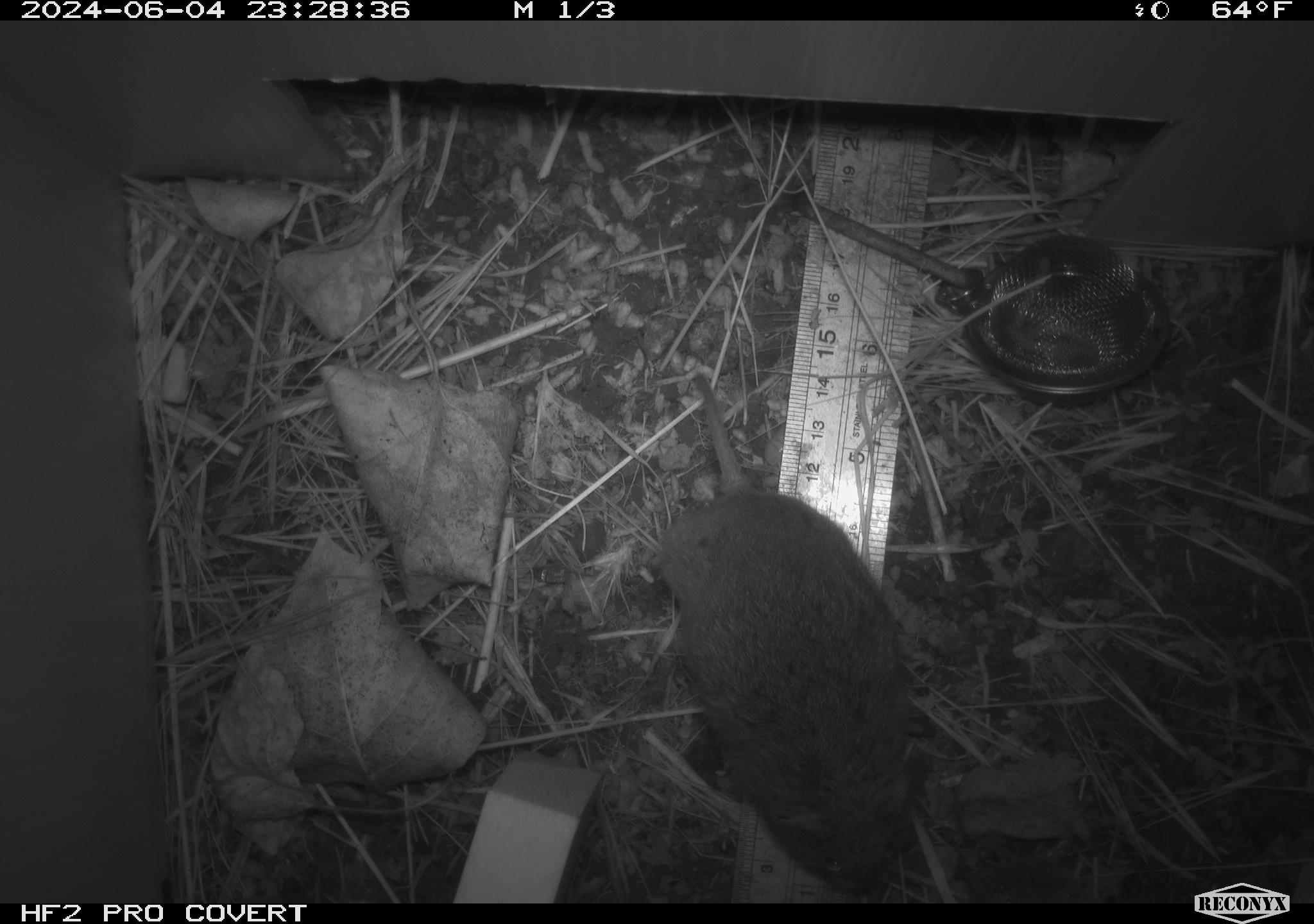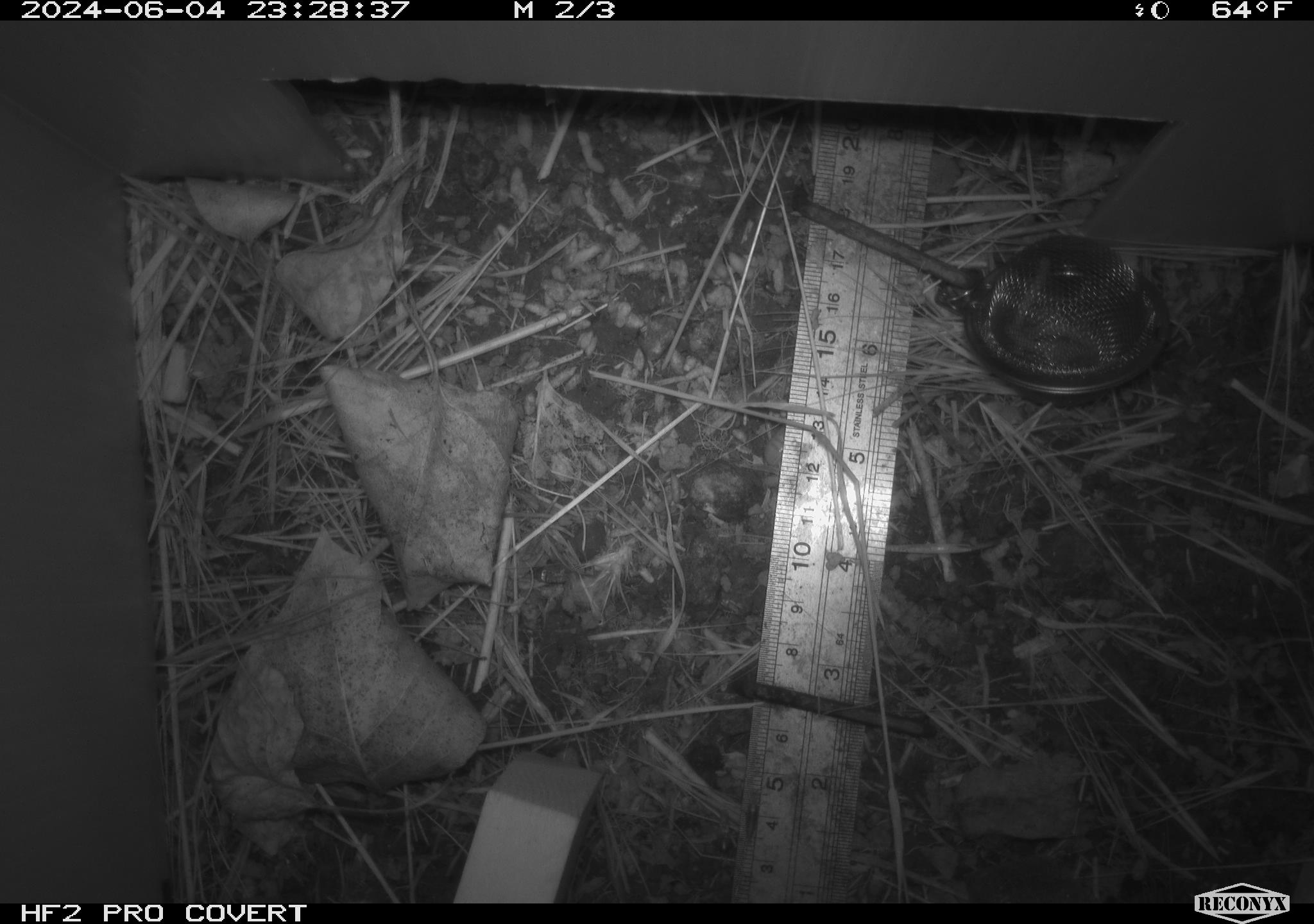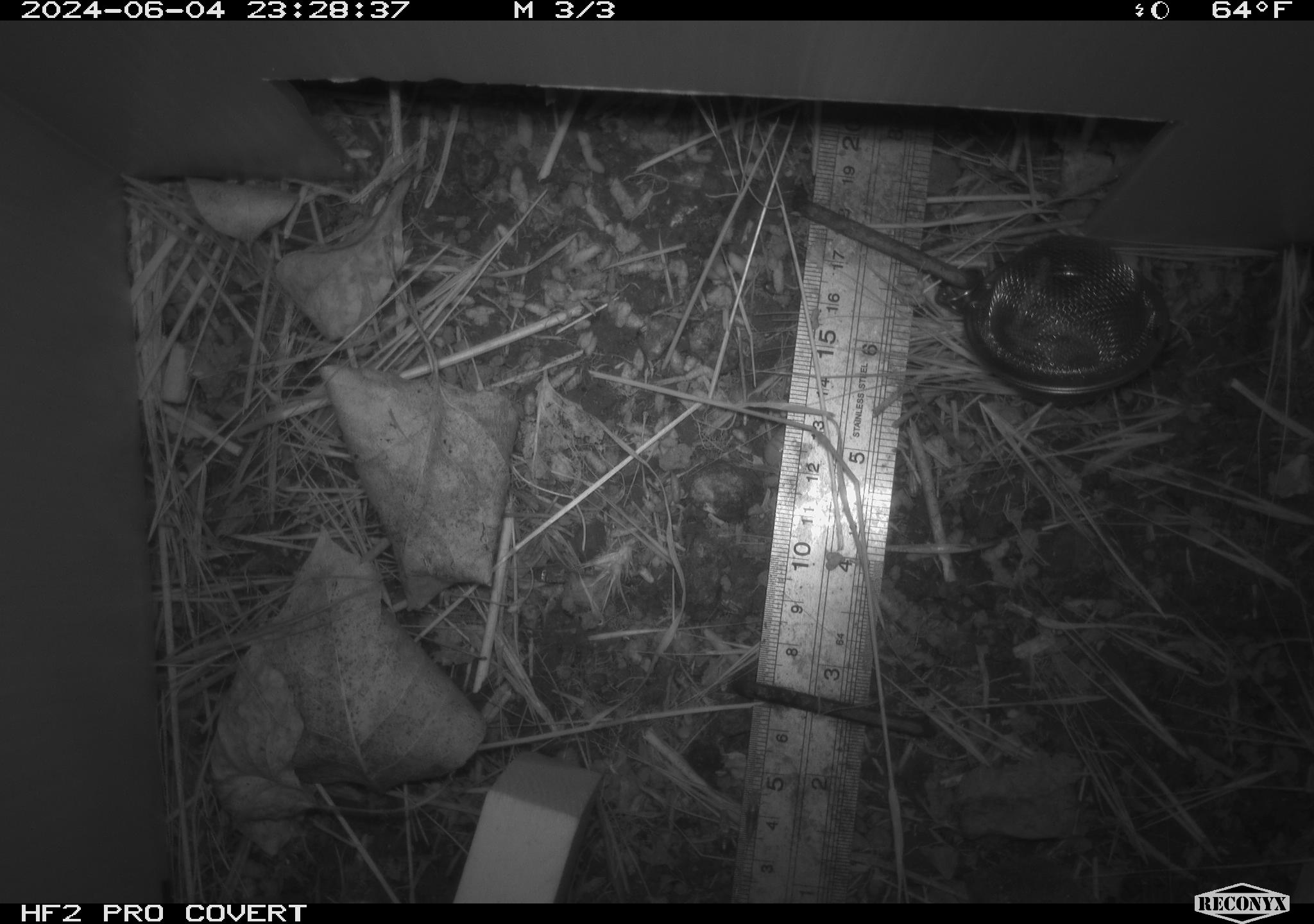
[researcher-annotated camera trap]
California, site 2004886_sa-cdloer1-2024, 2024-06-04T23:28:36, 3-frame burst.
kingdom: Animalia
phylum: Chordata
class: Mammalia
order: Rodentia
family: Cricetidae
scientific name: Arvicolinae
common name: voles, lemmings, and muskrats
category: arvicolinae subfamily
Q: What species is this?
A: Arvicolinae subfamily (voles, lemmings, and muskrats) (Arvicolinae).